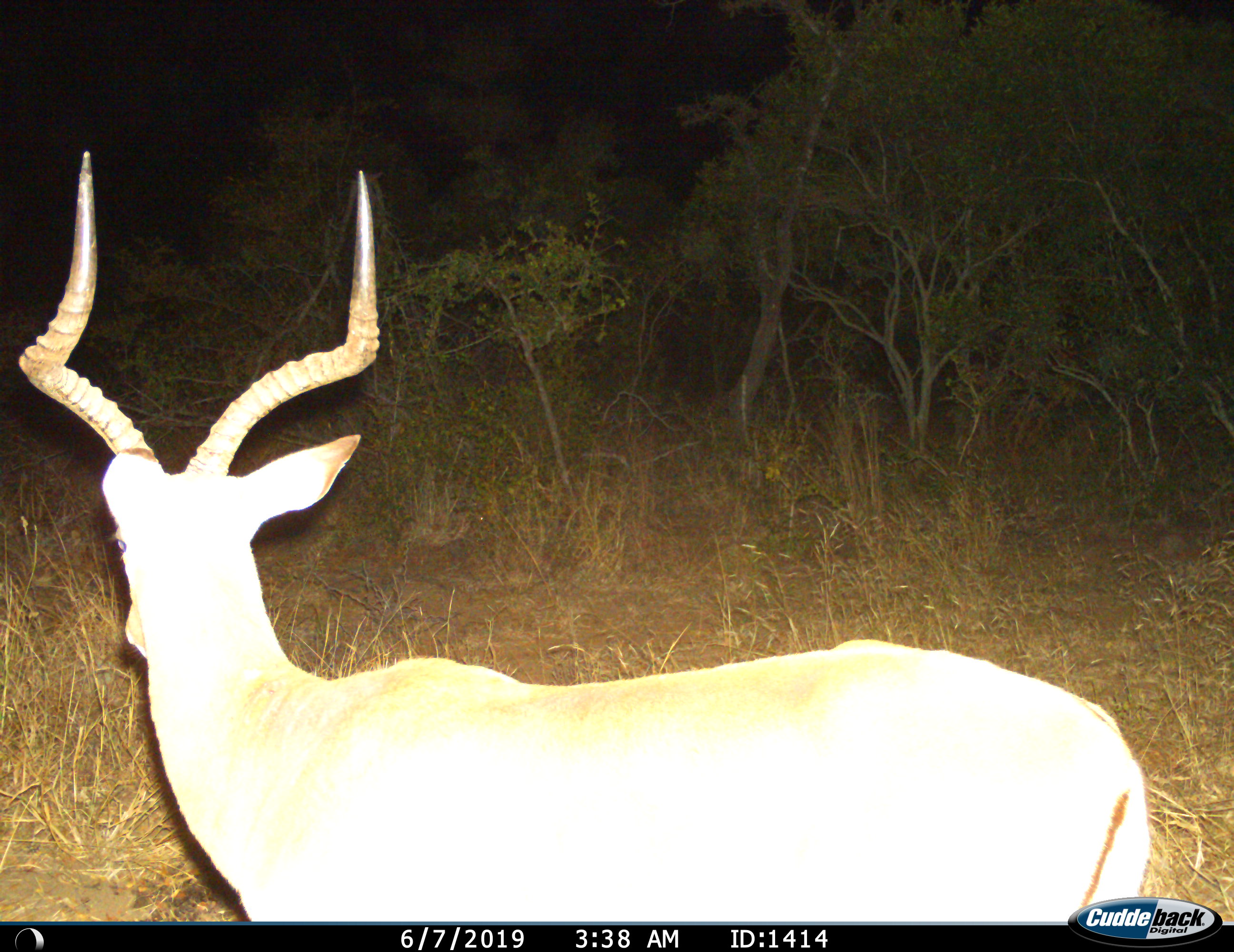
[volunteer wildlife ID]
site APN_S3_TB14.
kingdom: Animalia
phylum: Chordata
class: Mammalia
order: Artiodactyla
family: Bovidae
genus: Aepyceros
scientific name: Aepyceros melampus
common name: impala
Impala (Aepyceros melampus), count 1. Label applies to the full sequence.